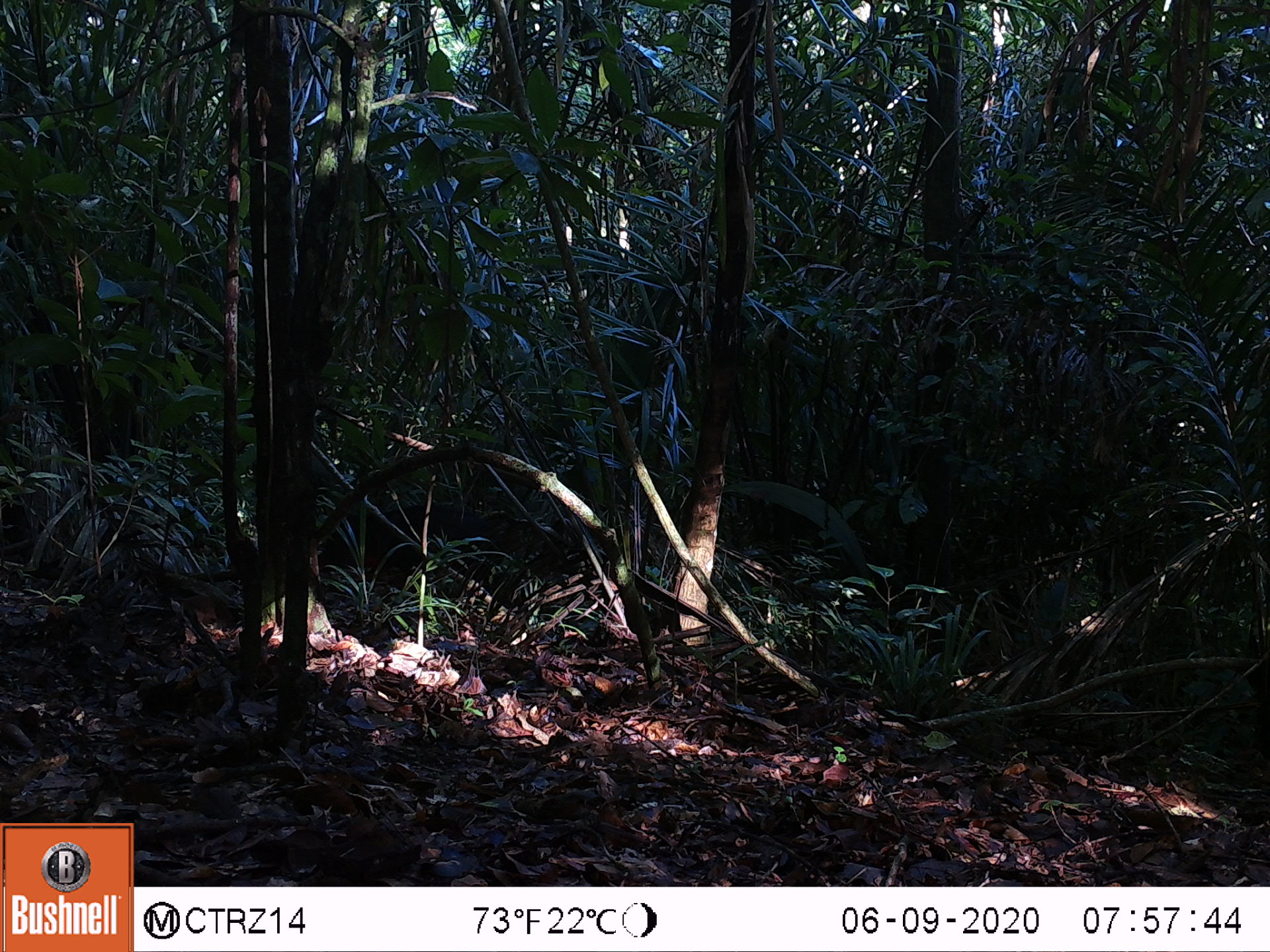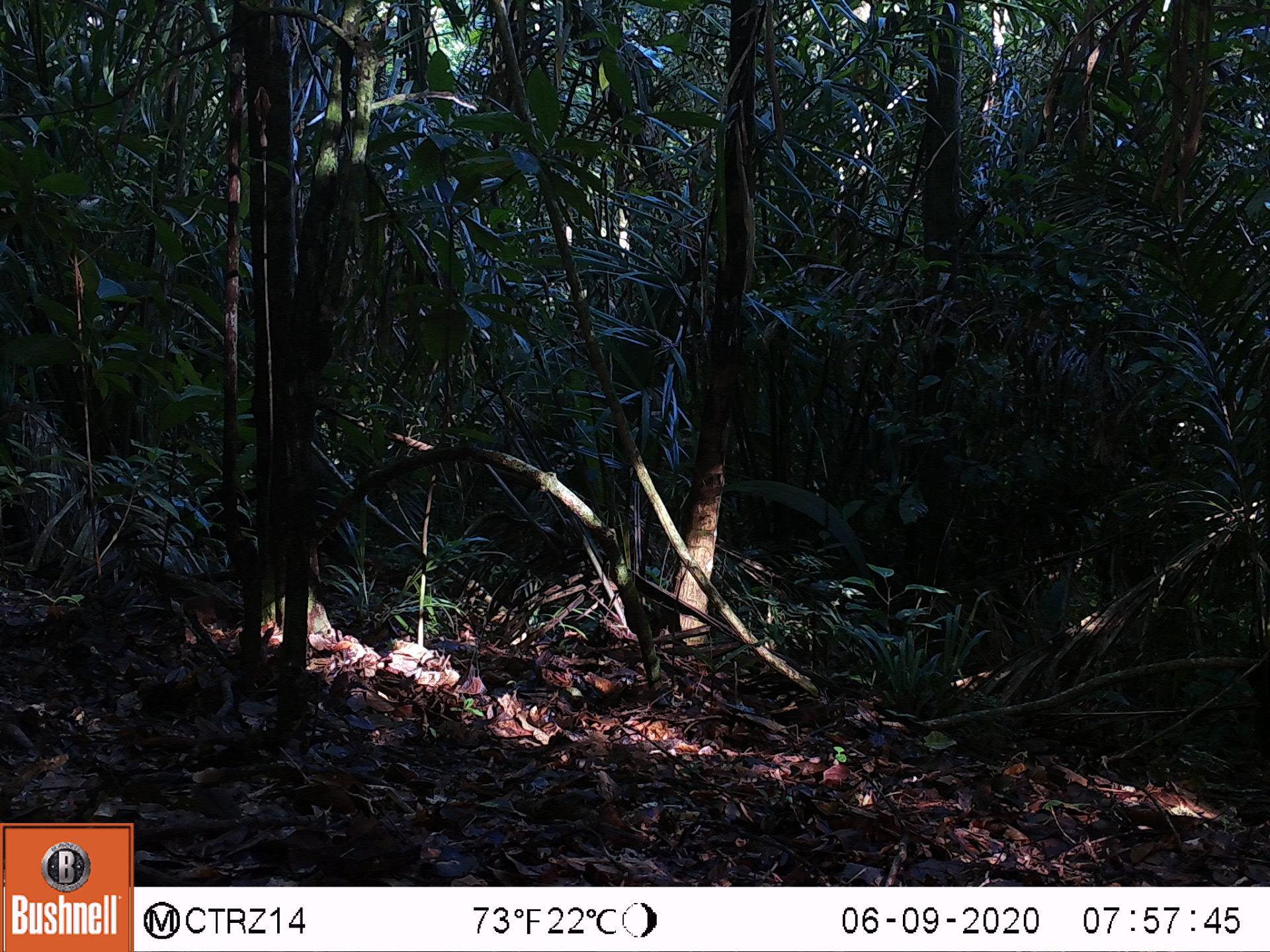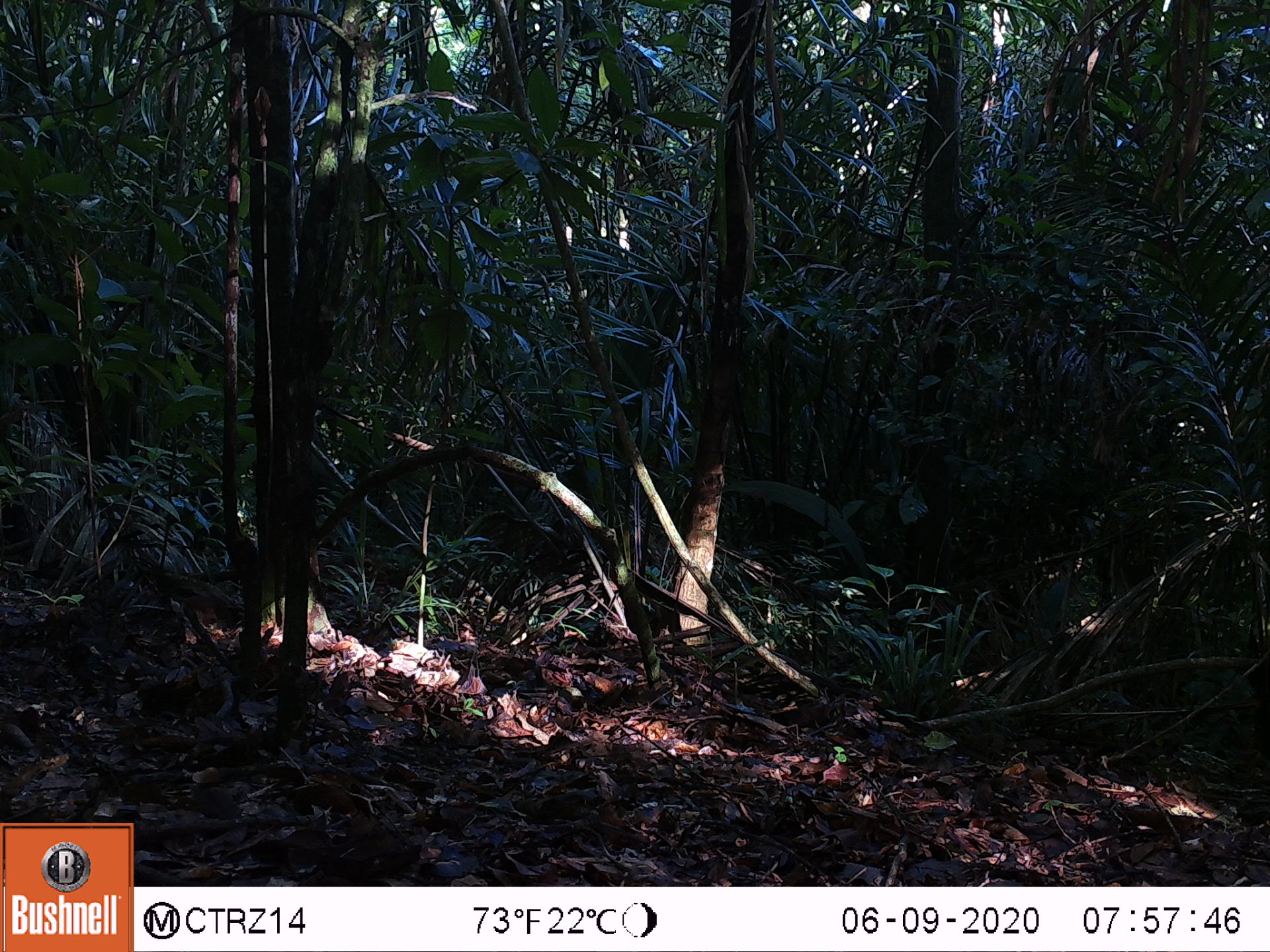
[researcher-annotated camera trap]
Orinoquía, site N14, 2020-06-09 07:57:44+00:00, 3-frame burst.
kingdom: Animalia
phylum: Chordata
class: Mammalia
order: Artiodactyla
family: Tayassuidae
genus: Pecari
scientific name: Pecari tajacu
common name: collared peccary